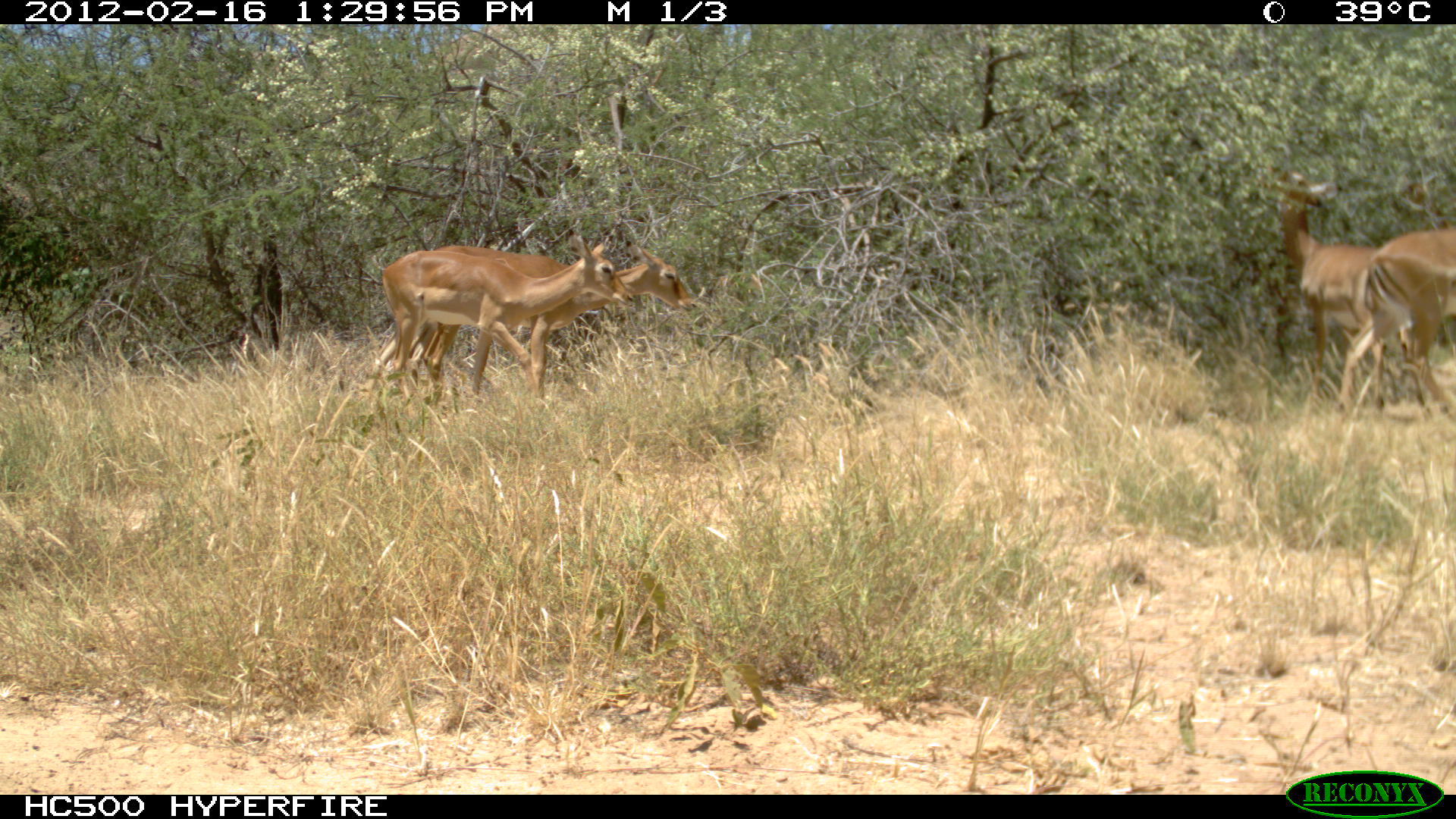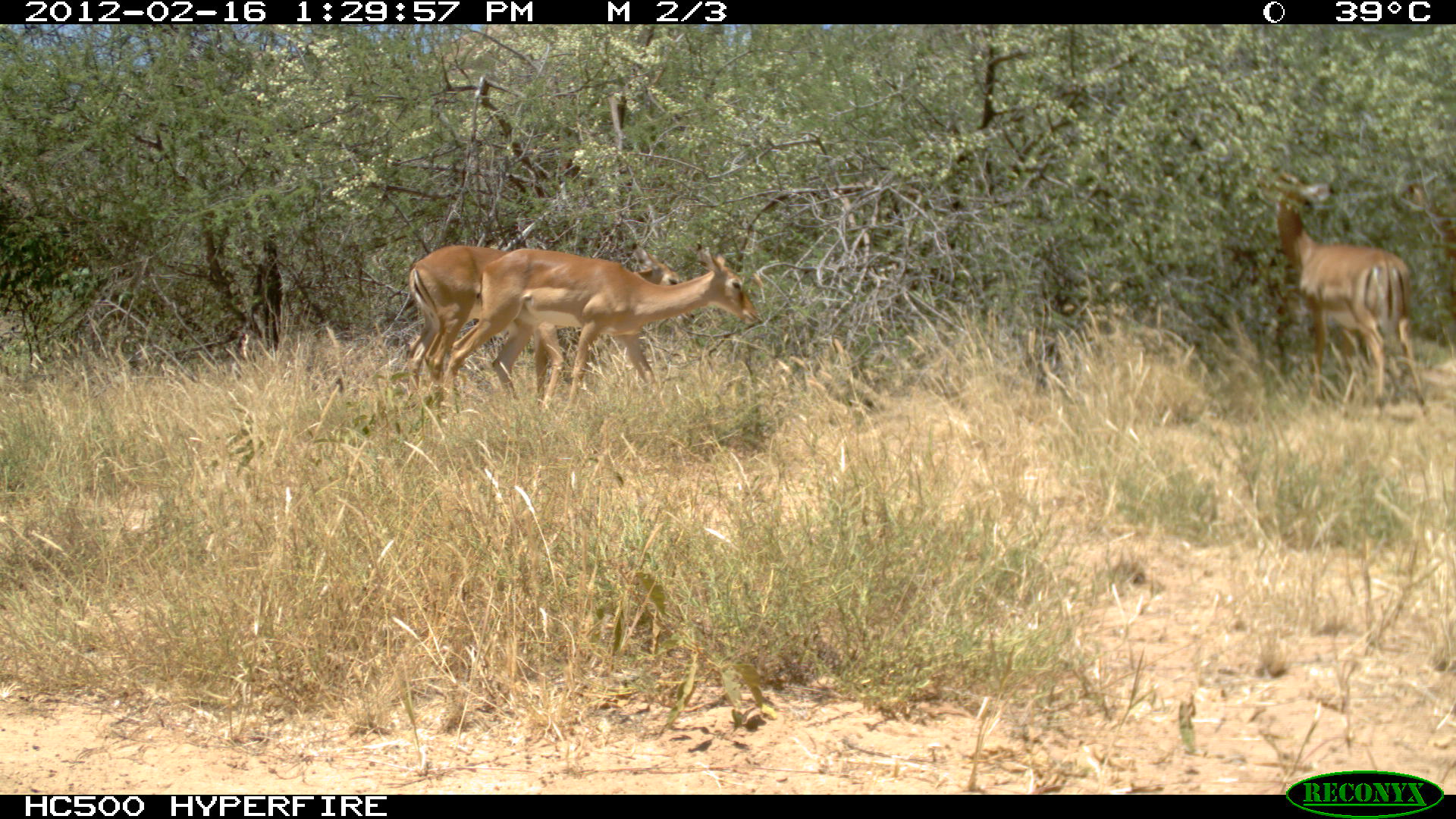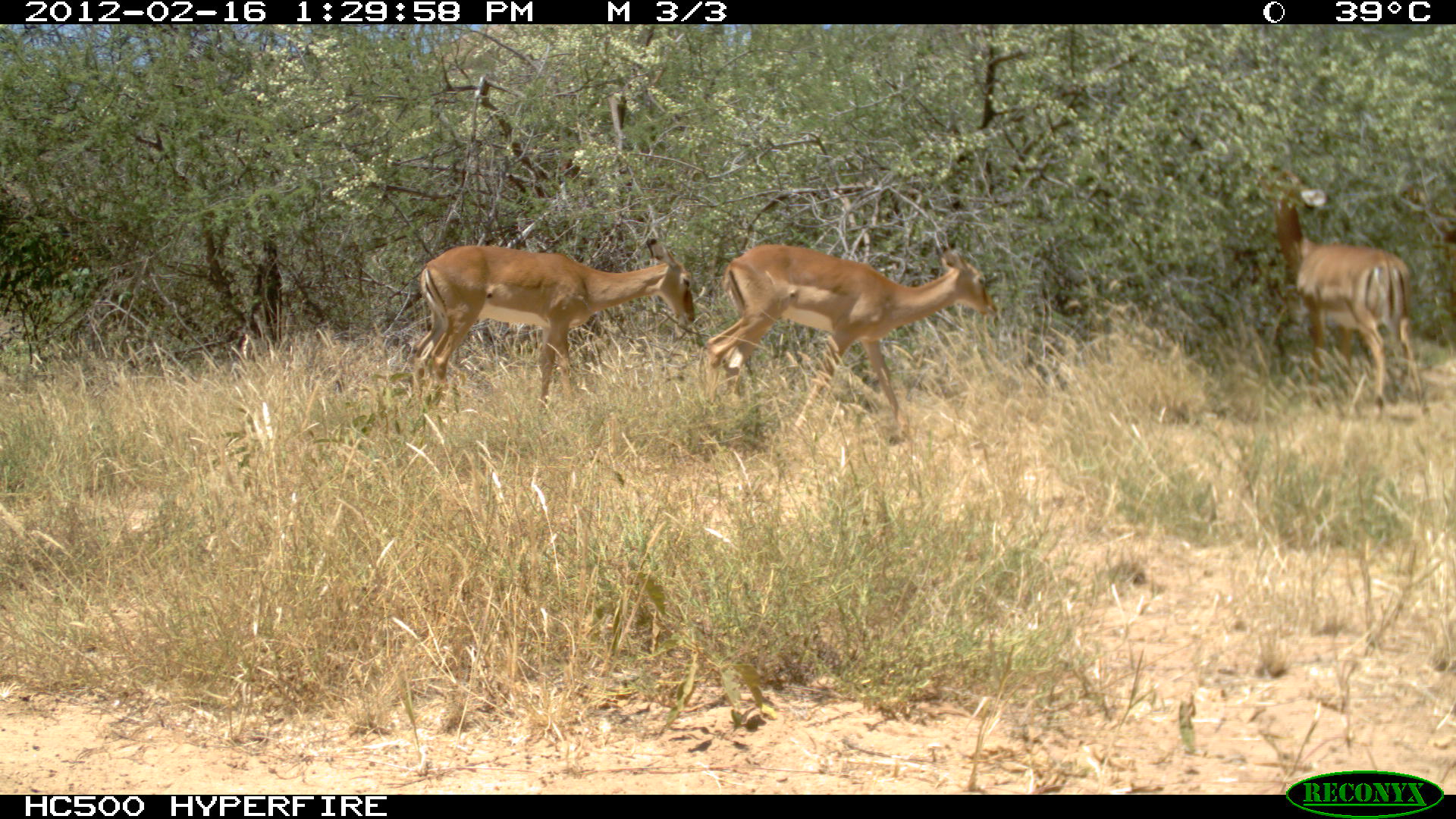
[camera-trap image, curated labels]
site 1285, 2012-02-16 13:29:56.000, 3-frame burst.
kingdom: Animalia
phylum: Chordata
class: Mammalia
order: Artiodactyla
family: Bovidae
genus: Aepyceros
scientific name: Aepyceros melampus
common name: impala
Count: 4.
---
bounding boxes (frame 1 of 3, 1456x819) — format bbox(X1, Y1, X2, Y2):
aepyceros melampus: bbox(403, 245, 698, 399); bbox(369, 231, 635, 400); bbox(1247, 159, 1399, 421); bbox(1336, 222, 1451, 422)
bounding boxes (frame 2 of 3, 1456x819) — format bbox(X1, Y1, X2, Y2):
aepyceros melampus: bbox(440, 242, 763, 417); bbox(403, 245, 687, 412); bbox(1253, 169, 1431, 418); bbox(1391, 182, 1453, 368)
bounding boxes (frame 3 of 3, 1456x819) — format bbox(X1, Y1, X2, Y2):
aepyceros melampus: bbox(701, 239, 998, 437); bbox(409, 235, 695, 415); bbox(1249, 160, 1429, 421); bbox(1391, 169, 1456, 323)